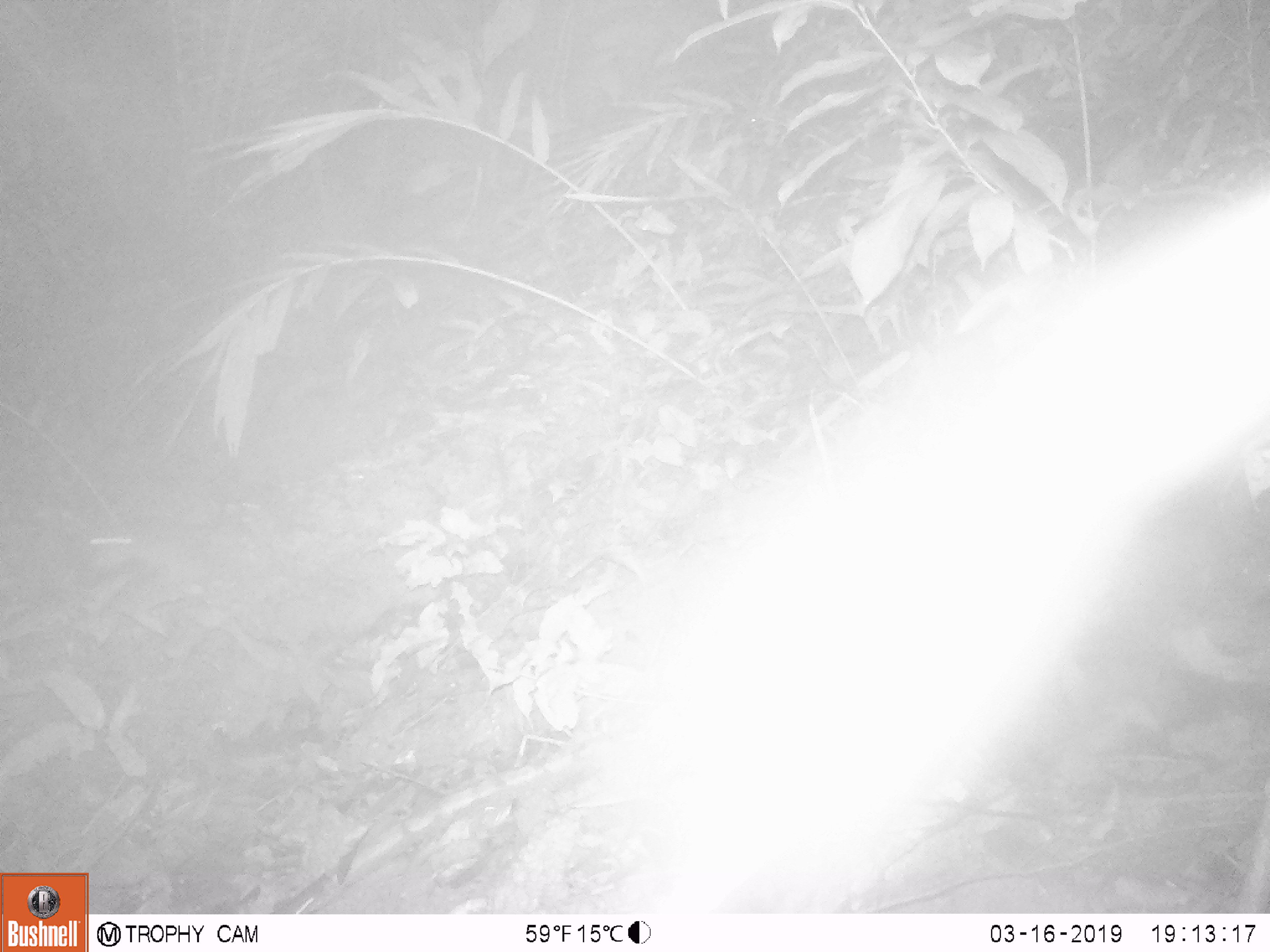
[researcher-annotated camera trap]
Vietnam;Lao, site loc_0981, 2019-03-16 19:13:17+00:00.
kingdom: Animalia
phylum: Chordata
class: Mammalia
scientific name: Mammalia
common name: mammal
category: unidentified small mammal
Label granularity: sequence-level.